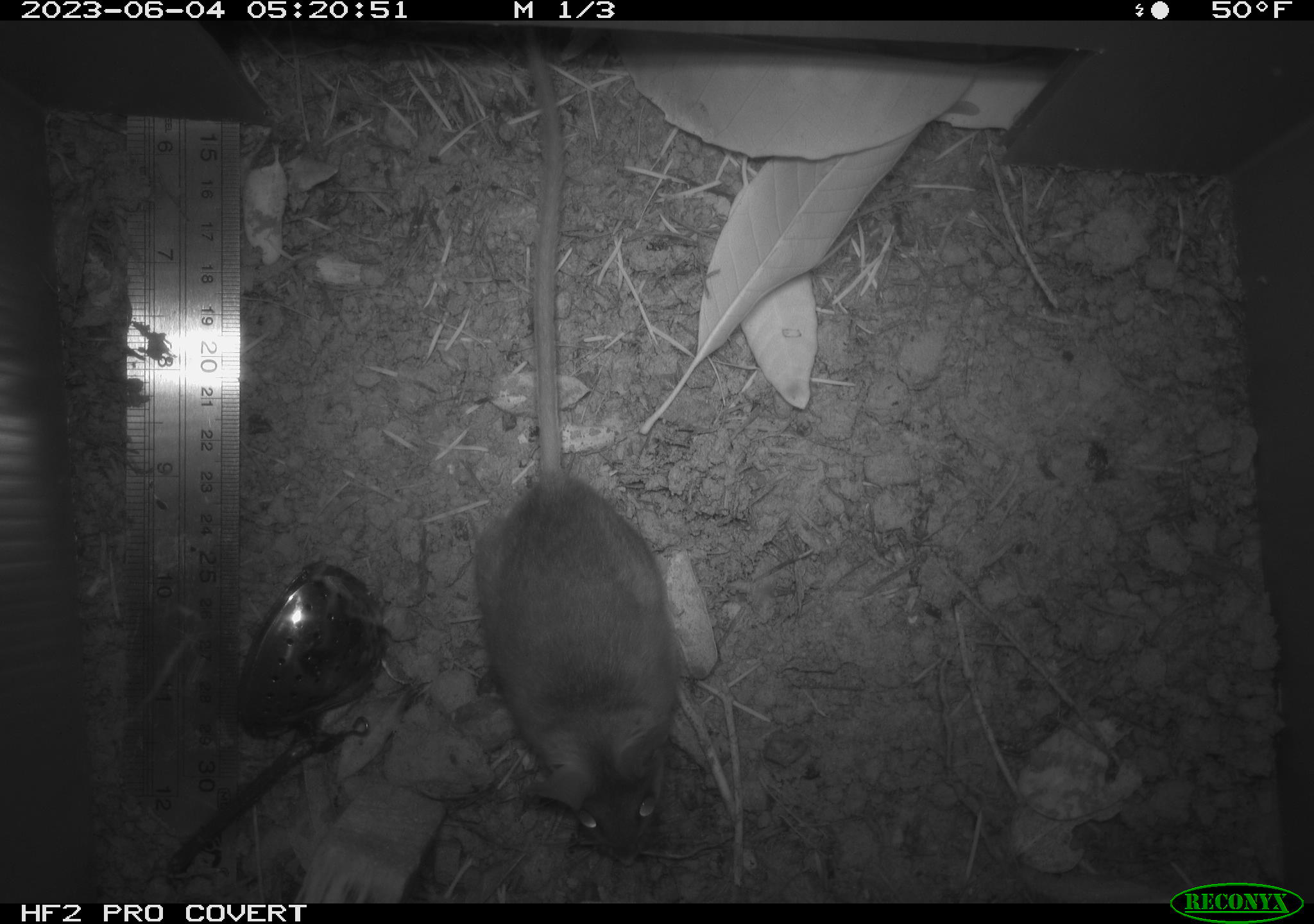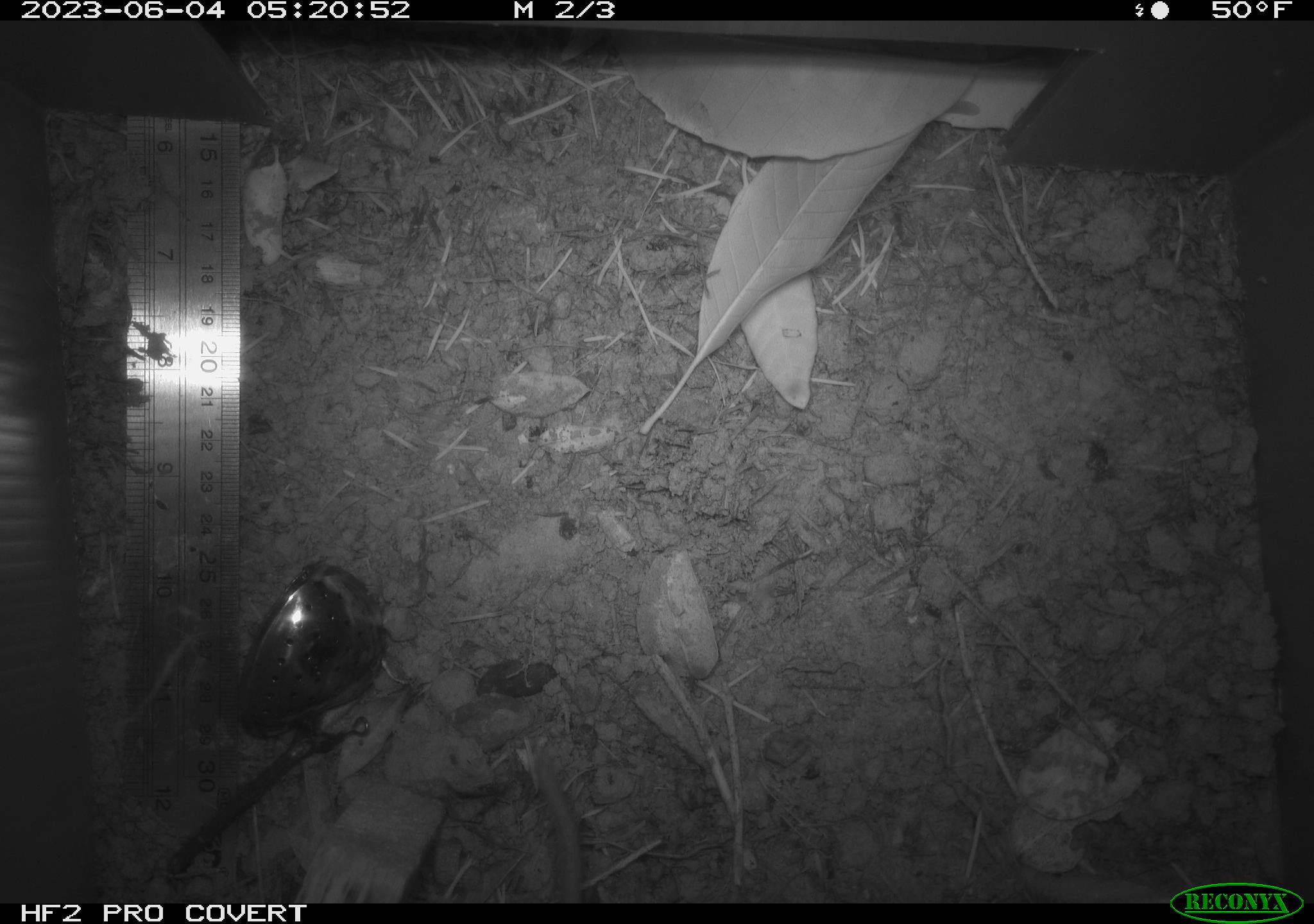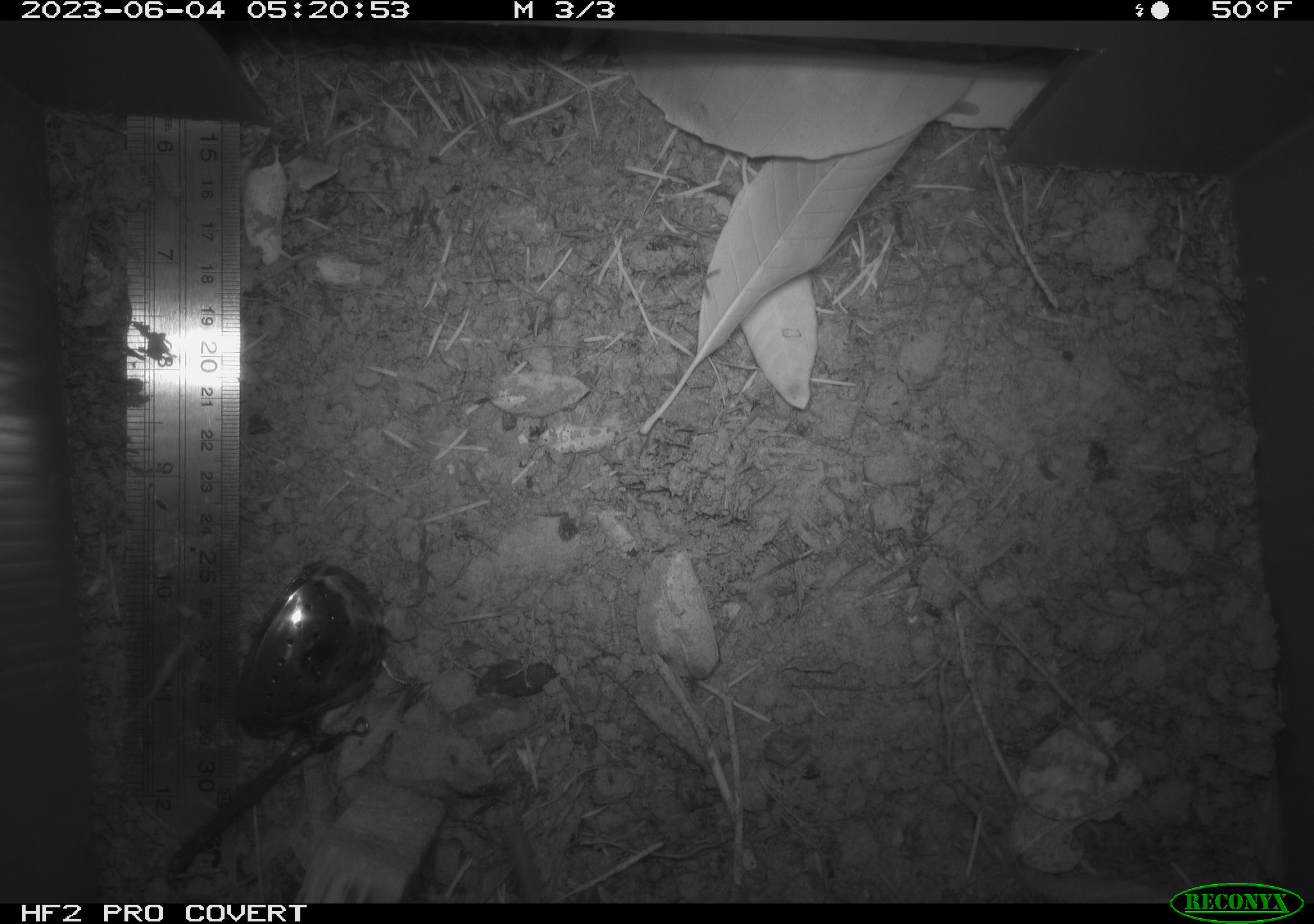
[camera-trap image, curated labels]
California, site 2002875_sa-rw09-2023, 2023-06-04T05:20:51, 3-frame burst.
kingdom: Animalia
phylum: Chordata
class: Mammalia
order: Rodentia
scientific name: Rodentia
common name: mouse species